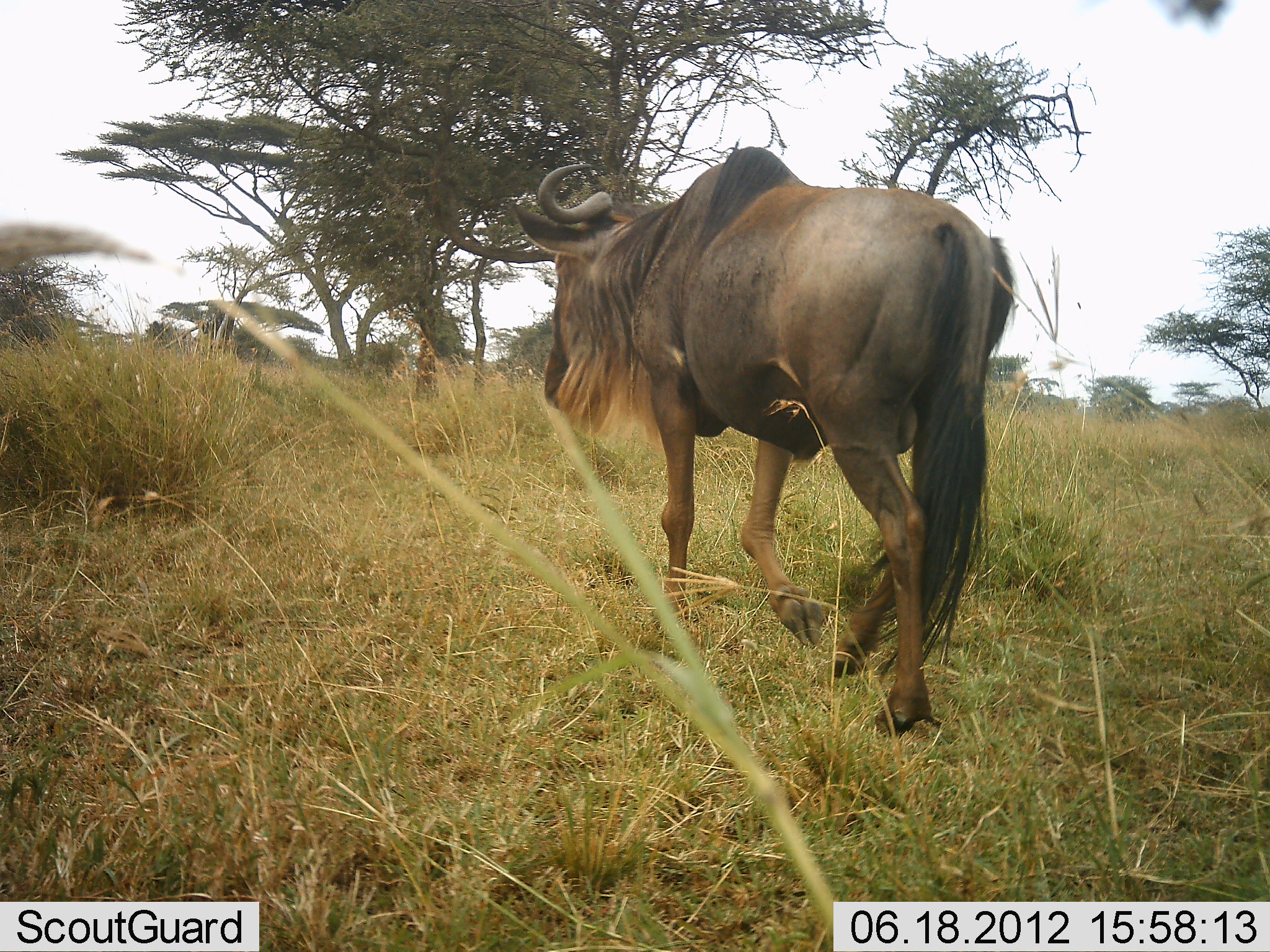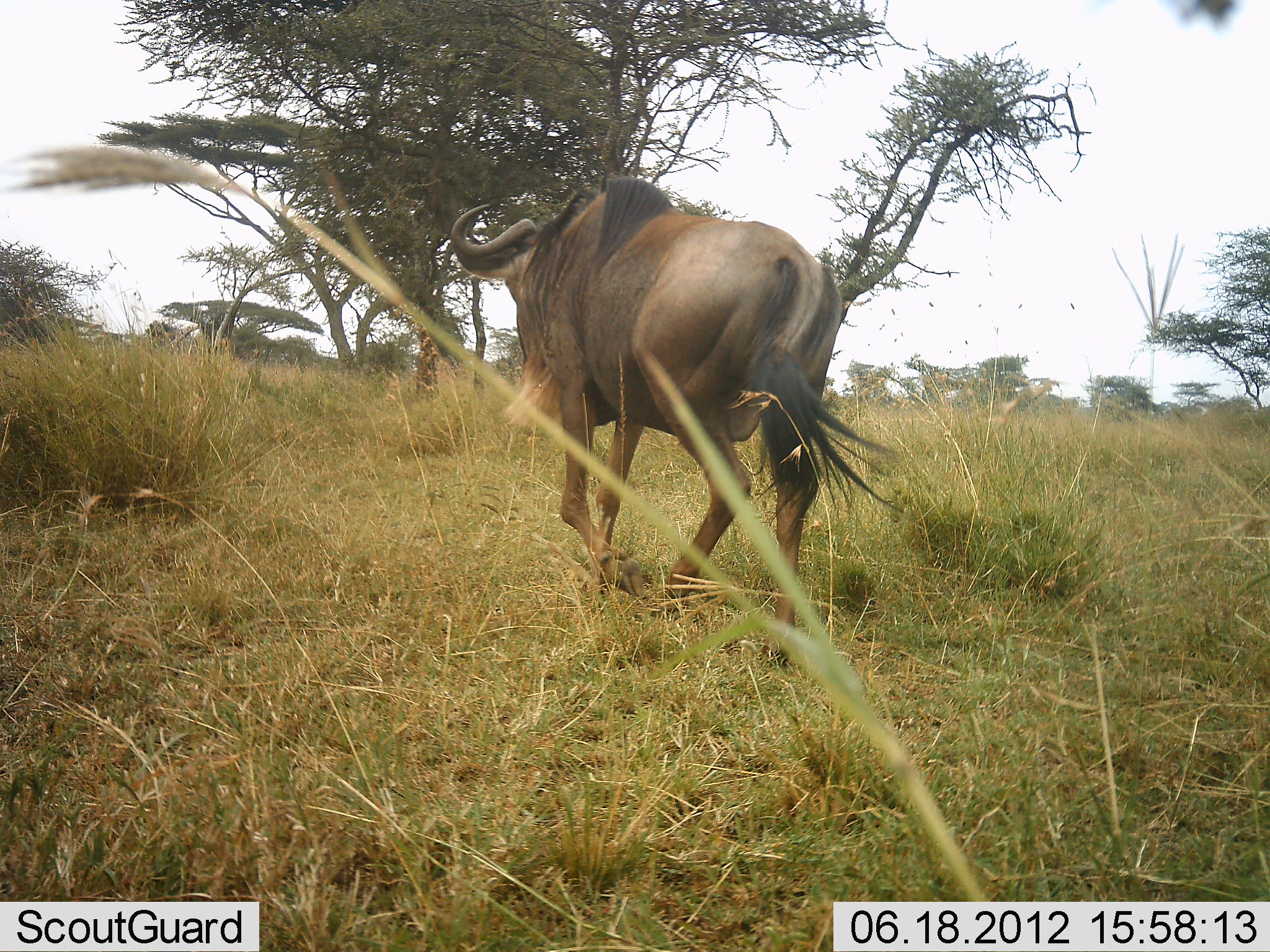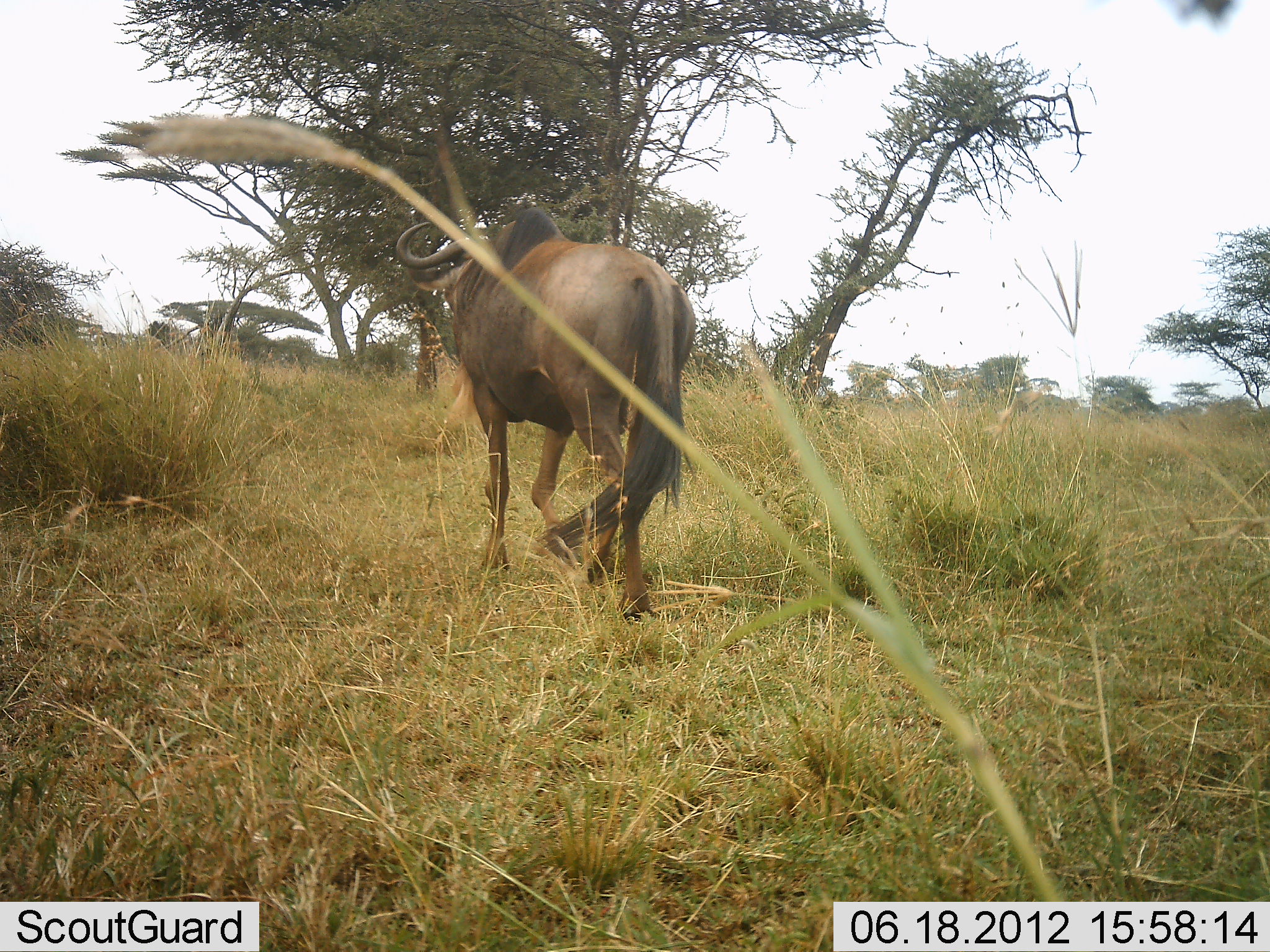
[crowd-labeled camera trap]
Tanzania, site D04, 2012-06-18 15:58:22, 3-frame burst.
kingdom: Animalia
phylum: Chordata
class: Mammalia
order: Artiodactyla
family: Bovidae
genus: Connochaetes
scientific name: Connochaetes taurinus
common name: blue wildebeest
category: wildebeest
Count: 1.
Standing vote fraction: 0%.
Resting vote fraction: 0%.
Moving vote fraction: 100%.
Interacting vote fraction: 0%.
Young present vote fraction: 0%.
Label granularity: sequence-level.